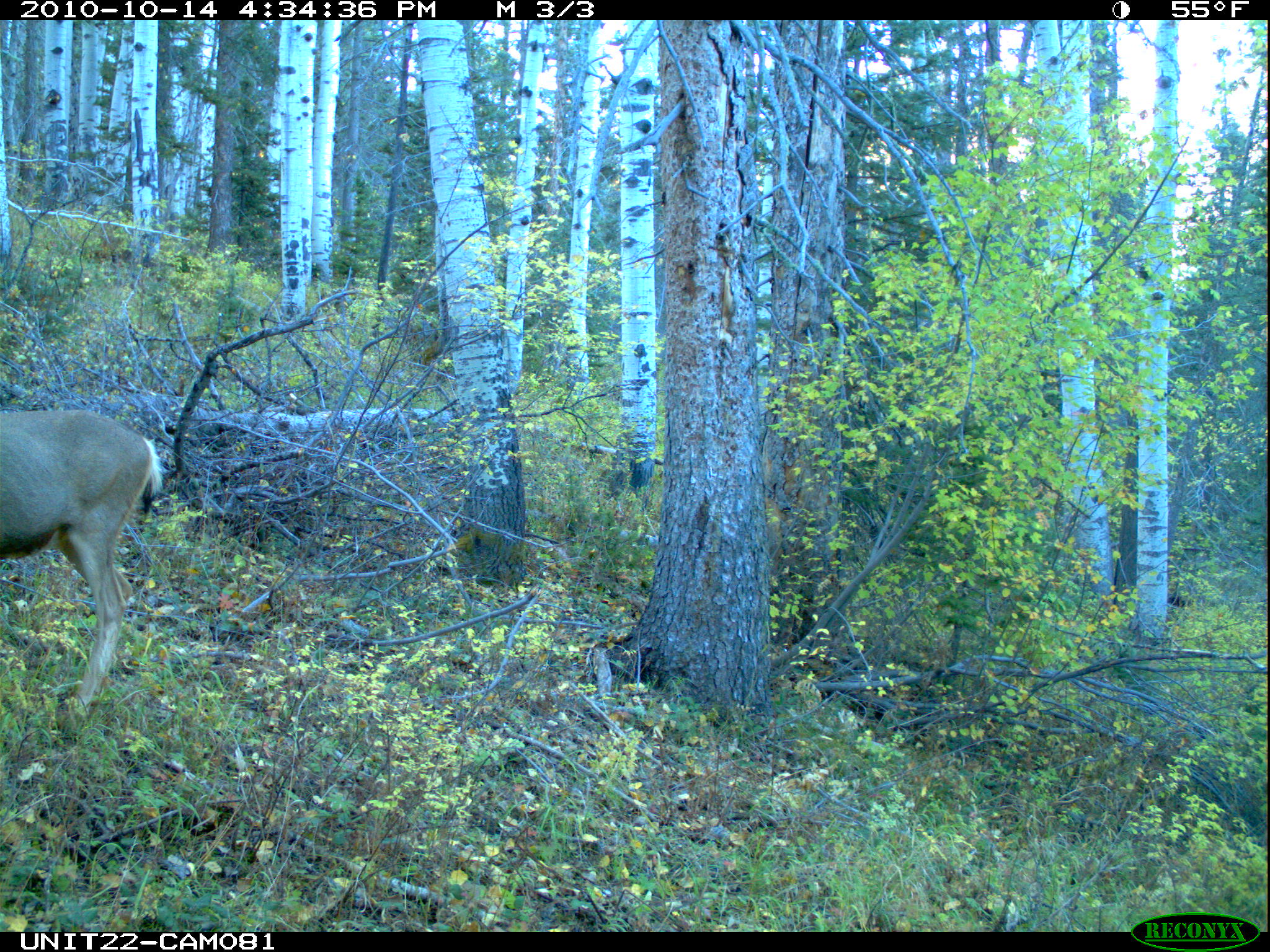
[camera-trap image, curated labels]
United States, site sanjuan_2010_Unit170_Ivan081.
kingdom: Animalia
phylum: Chordata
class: Mammalia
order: Artiodactyla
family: Cervidae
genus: Odocoileus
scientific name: Odocoileus hemionus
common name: mule deer